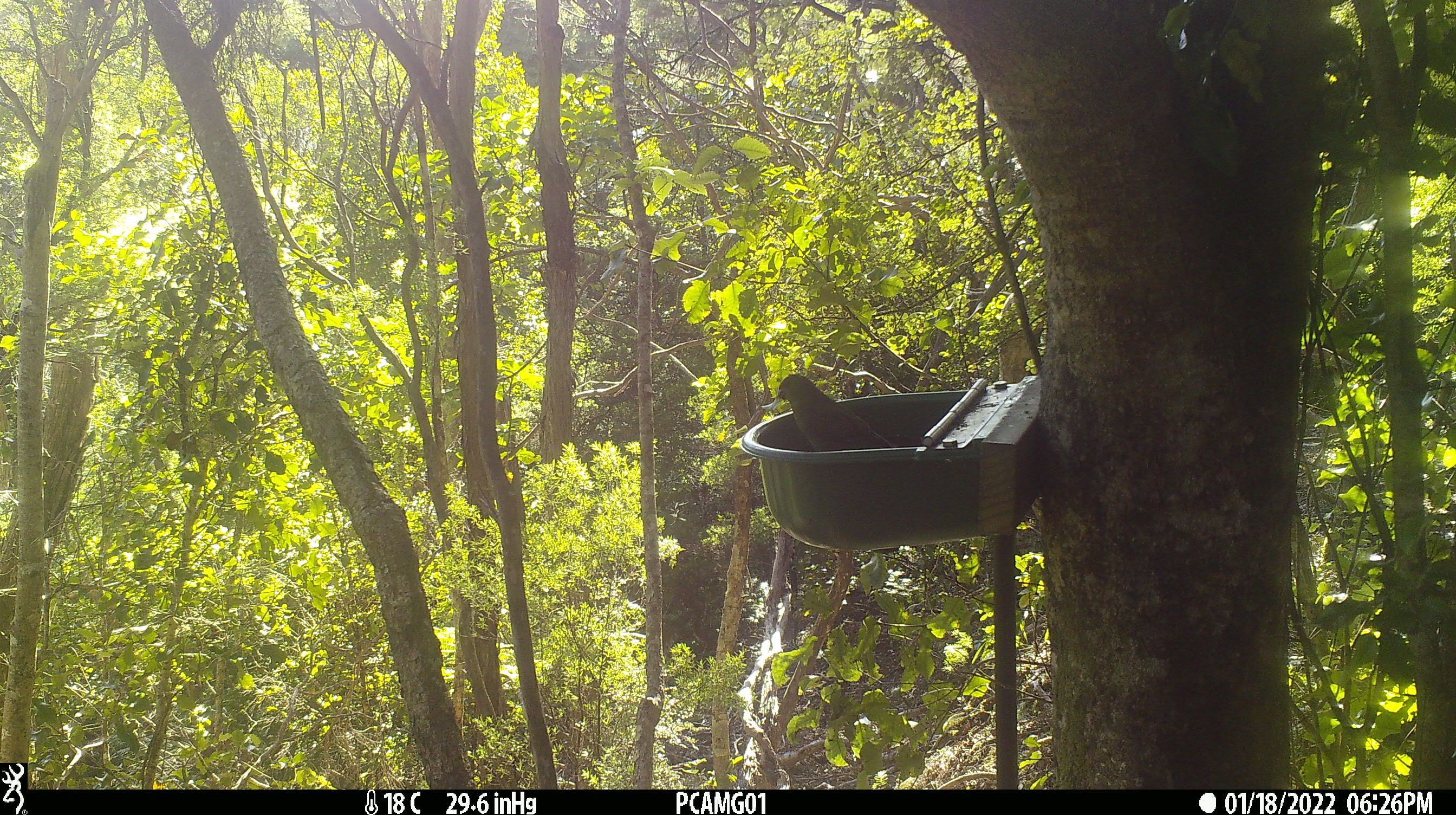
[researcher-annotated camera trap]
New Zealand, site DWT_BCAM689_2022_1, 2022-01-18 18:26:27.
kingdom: Animalia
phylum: Chordata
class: Aves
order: Psittaciformes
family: Psittaculidae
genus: Cyanoramphus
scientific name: Cyanoramphus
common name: parakeet